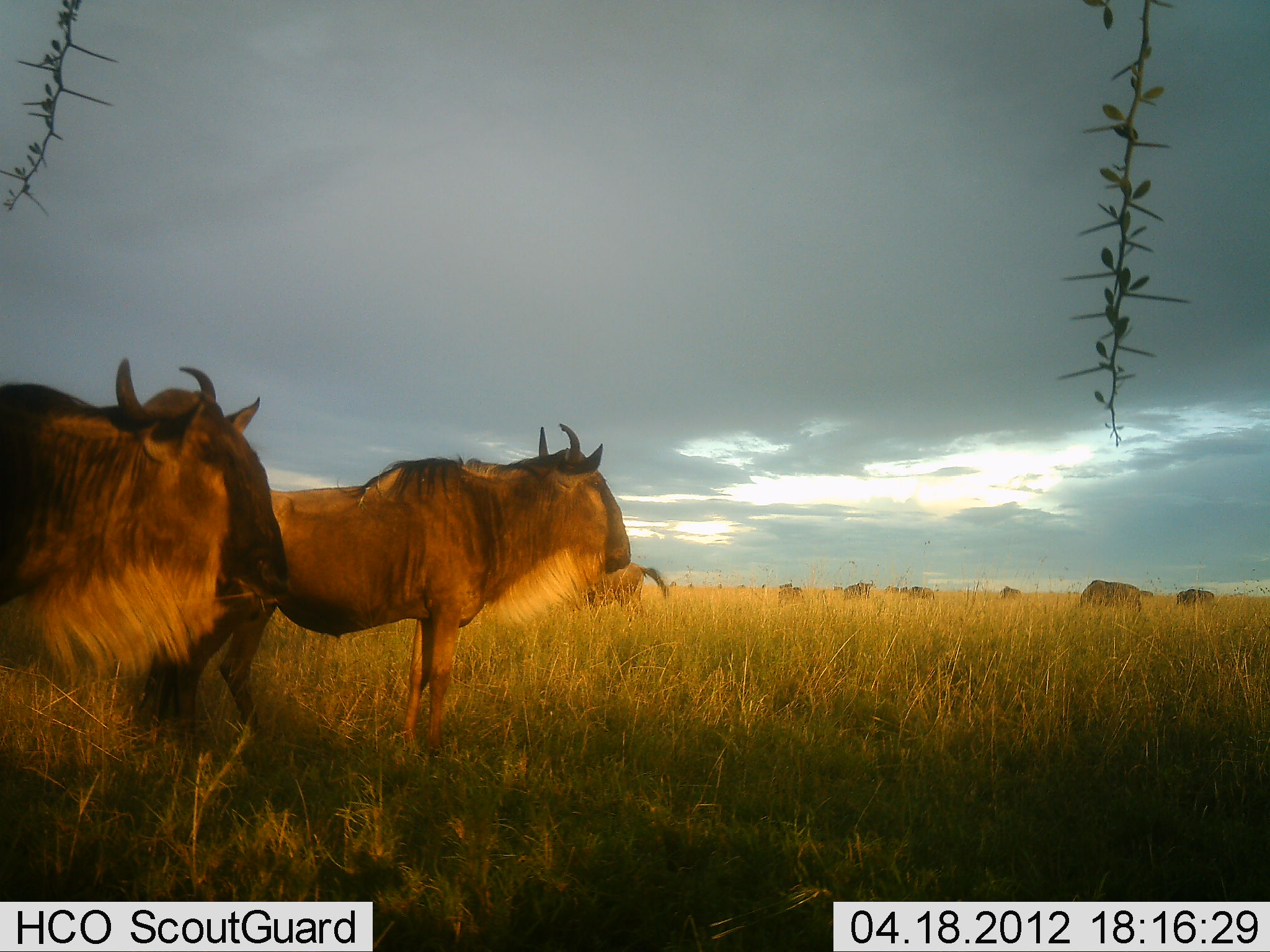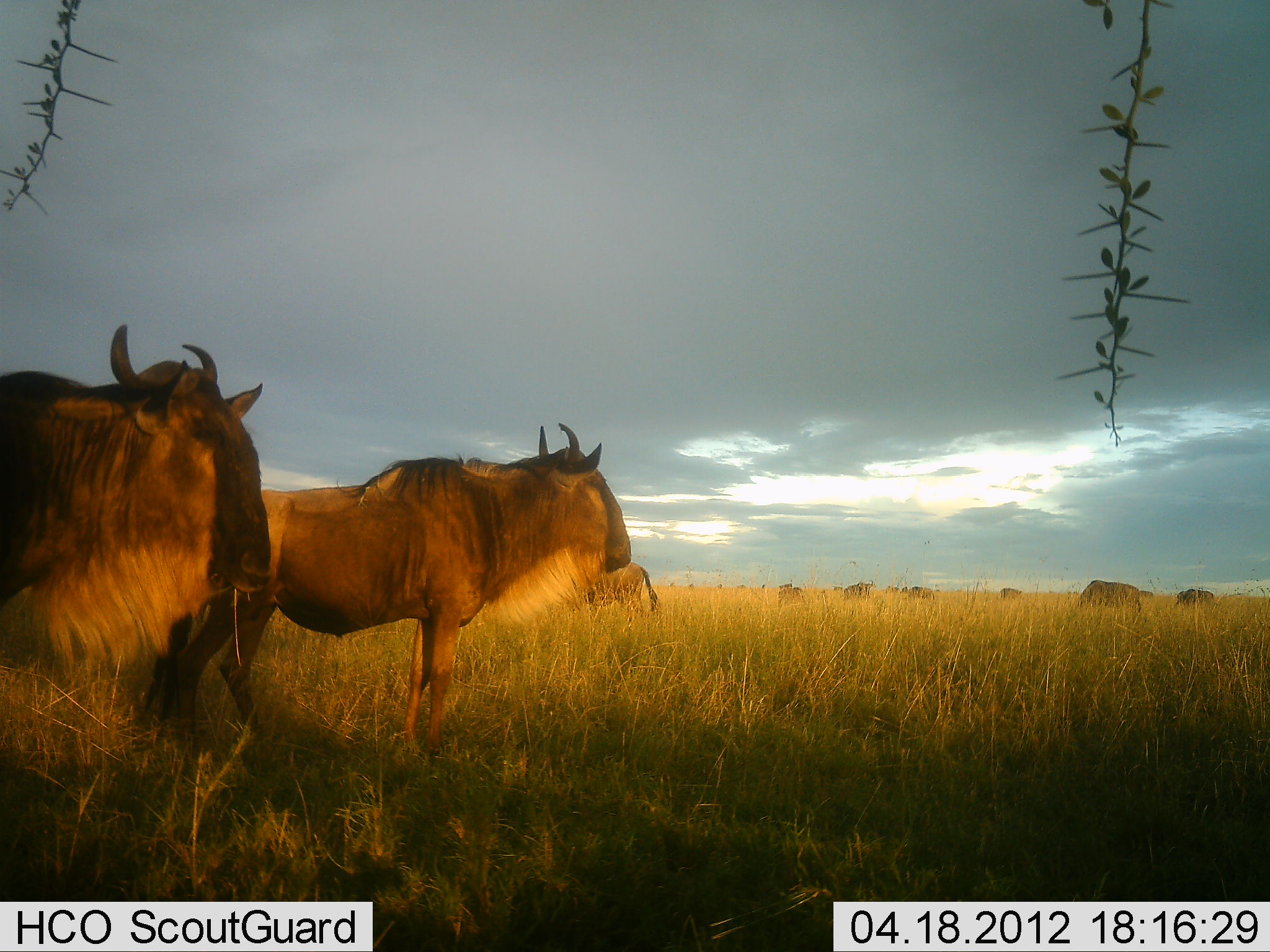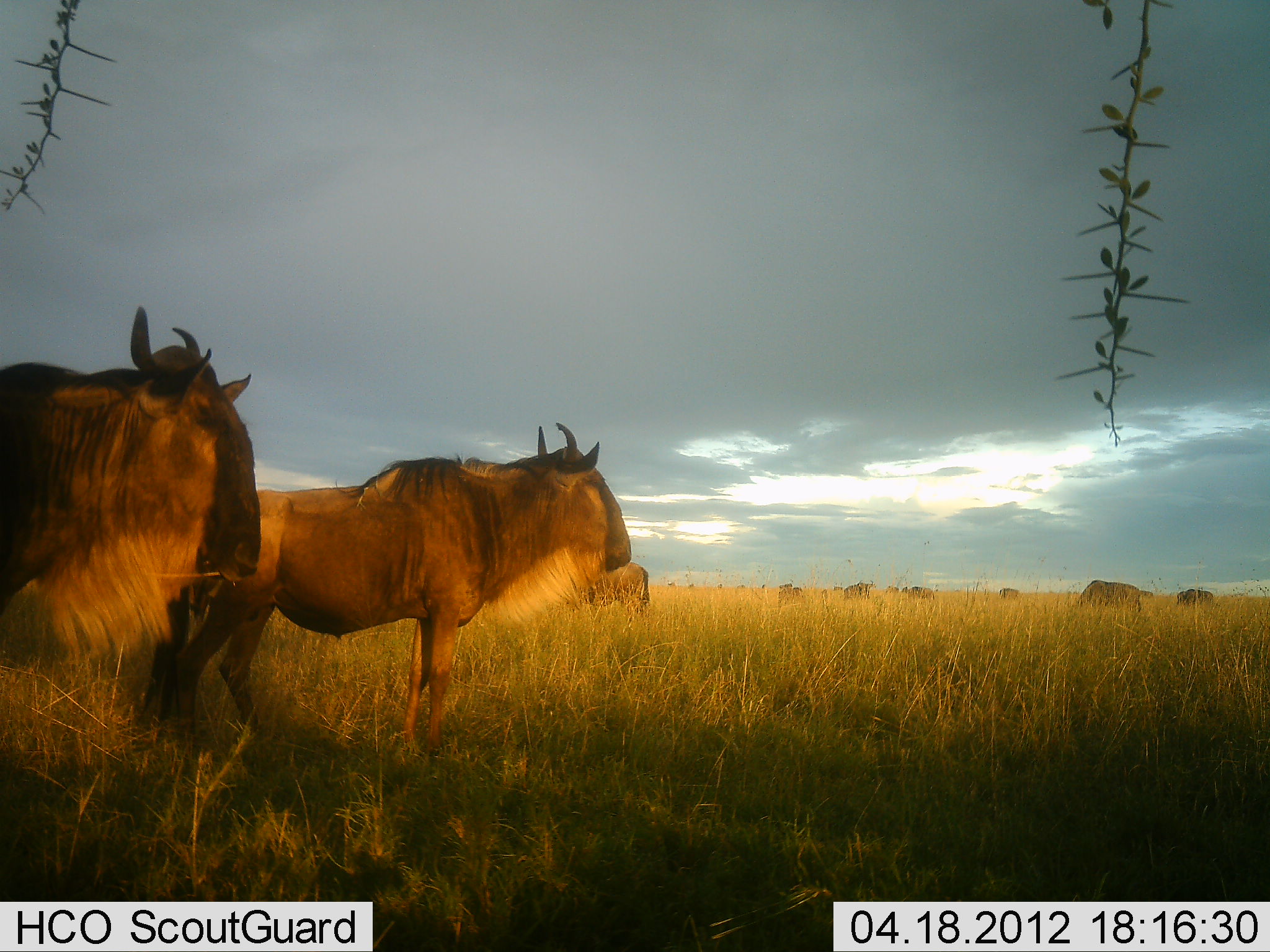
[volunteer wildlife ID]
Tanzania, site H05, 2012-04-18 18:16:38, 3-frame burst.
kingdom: Animalia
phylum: Chordata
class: Mammalia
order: Artiodactyla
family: Bovidae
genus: Connochaetes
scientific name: Connochaetes taurinus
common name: blue wildebeest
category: wildebeest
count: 9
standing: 91%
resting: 3%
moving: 3%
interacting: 3%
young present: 0%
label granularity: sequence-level